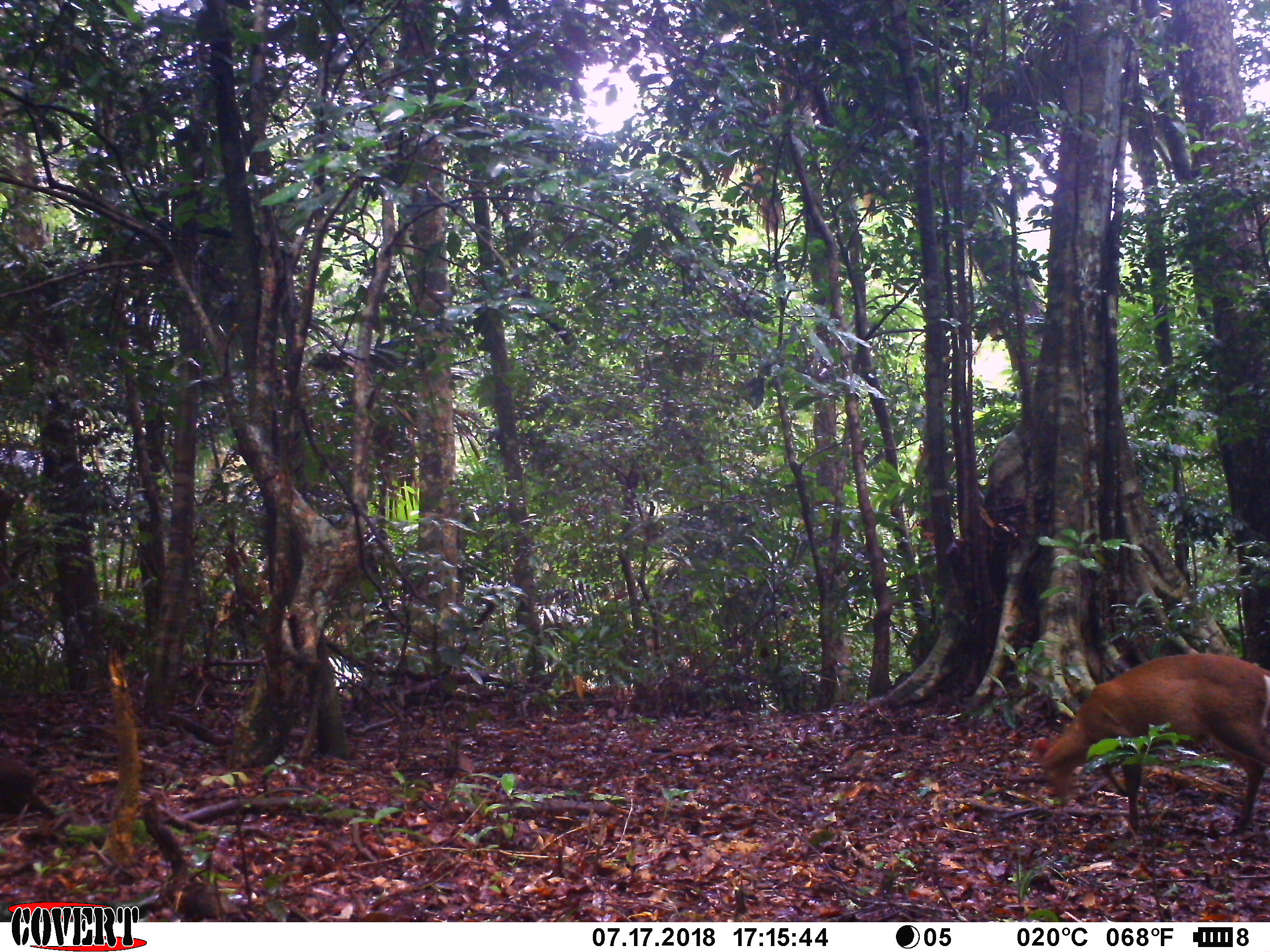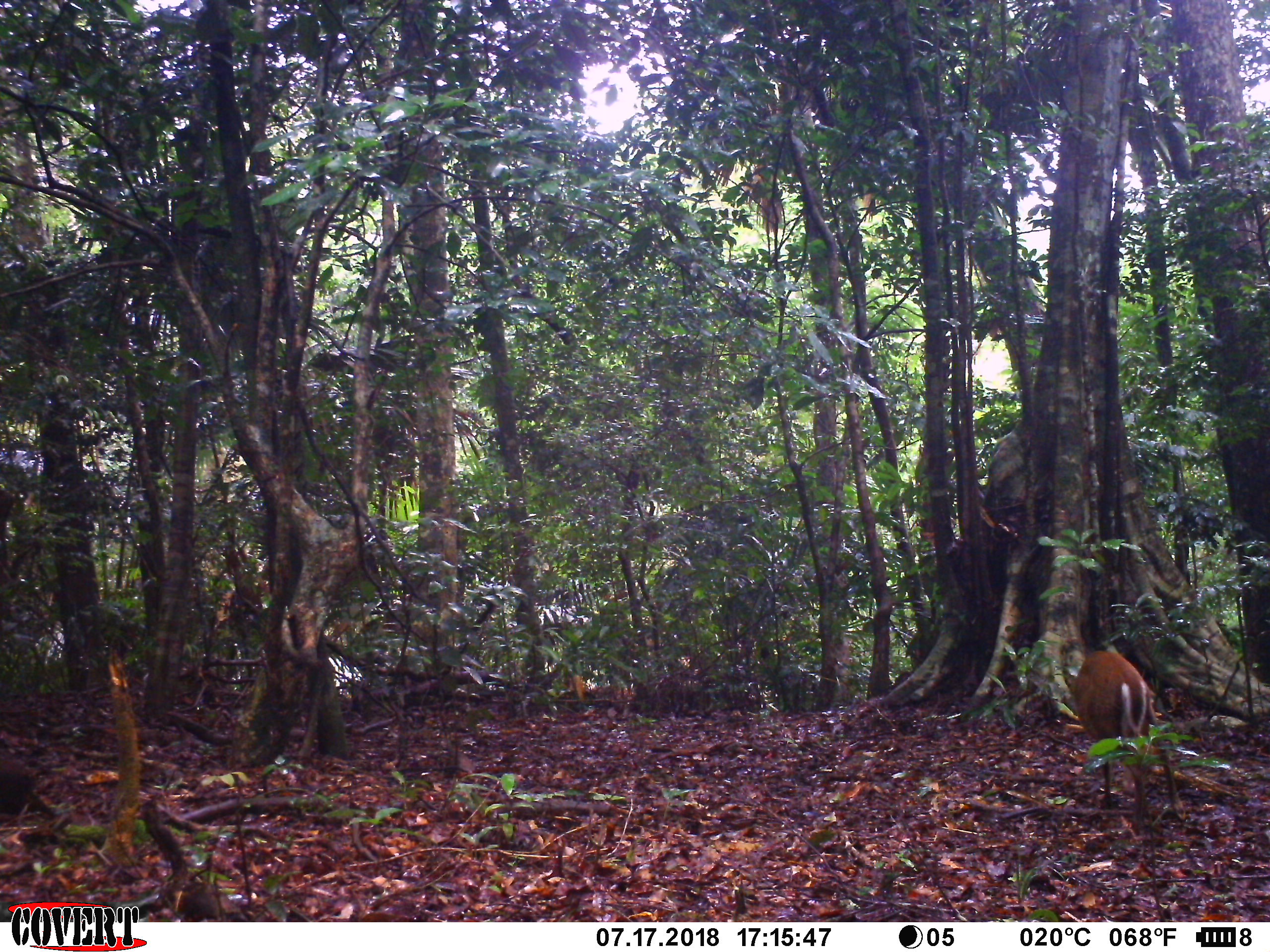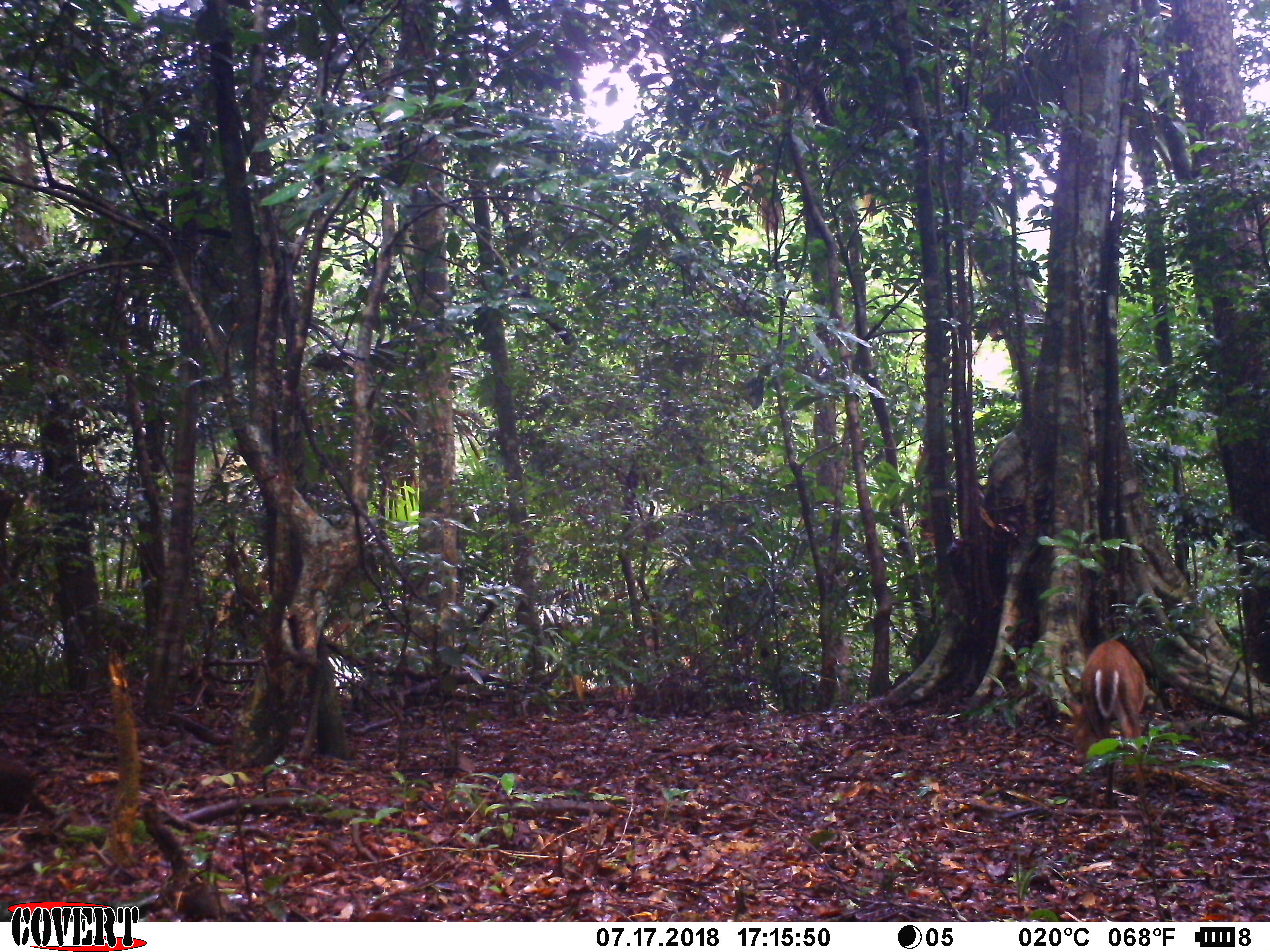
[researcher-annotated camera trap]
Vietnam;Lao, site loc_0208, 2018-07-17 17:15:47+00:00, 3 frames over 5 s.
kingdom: Animalia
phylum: Chordata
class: Mammalia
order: Artiodactyla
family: Cervidae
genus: Muntiacus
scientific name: Muntiacus rooseveltorum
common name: roosevelt's muntjac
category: roosevelts muntjac group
Roosevelts muntjac group (roosevelt's muntjac) (Muntiacus rooseveltorum). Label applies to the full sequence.